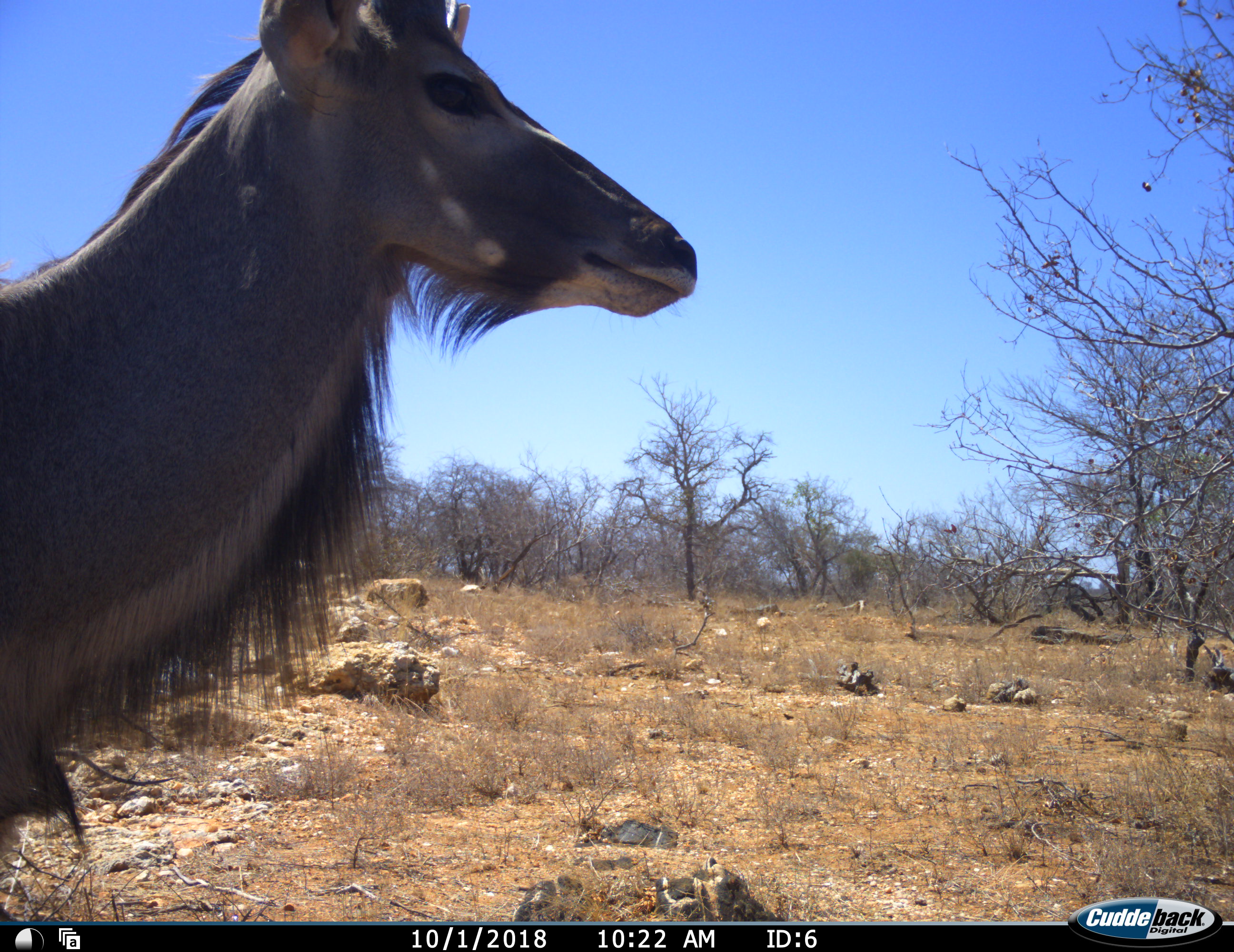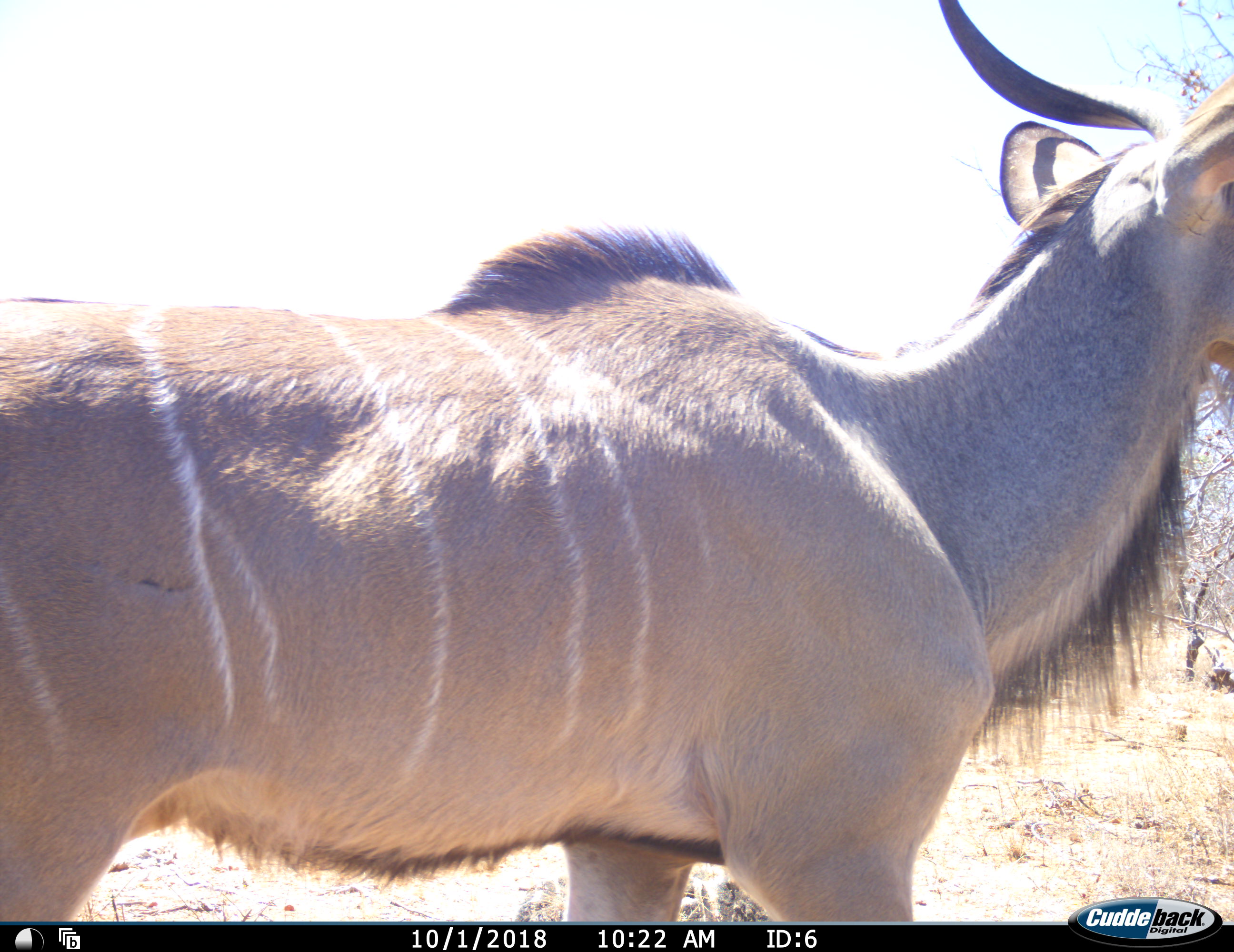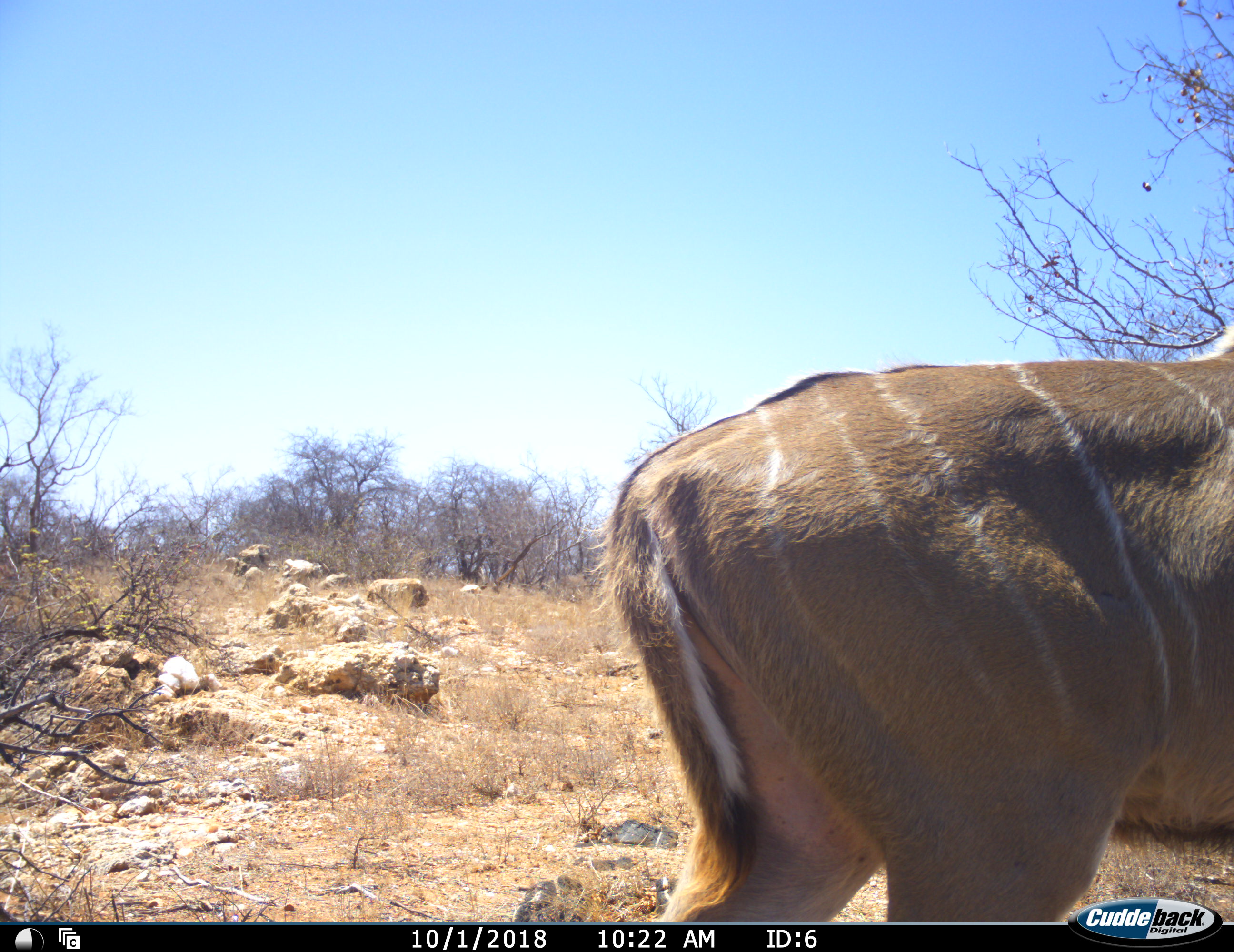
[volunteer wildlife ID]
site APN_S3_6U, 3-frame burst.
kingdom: Animalia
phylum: Chordata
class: Mammalia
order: Artiodactyla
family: Bovidae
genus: Tragelaphus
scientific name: Tragelaphus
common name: kudu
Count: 1.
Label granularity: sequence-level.